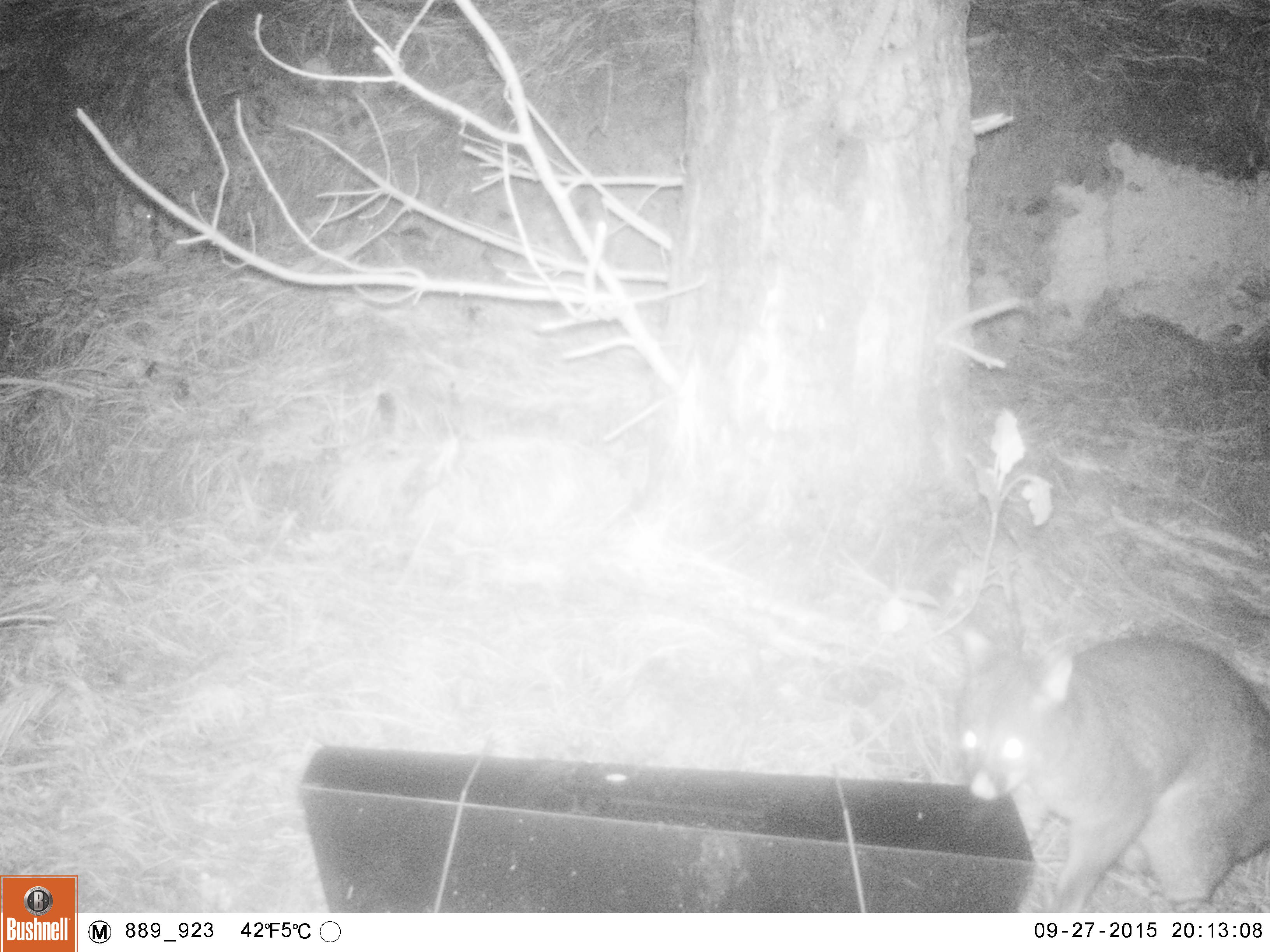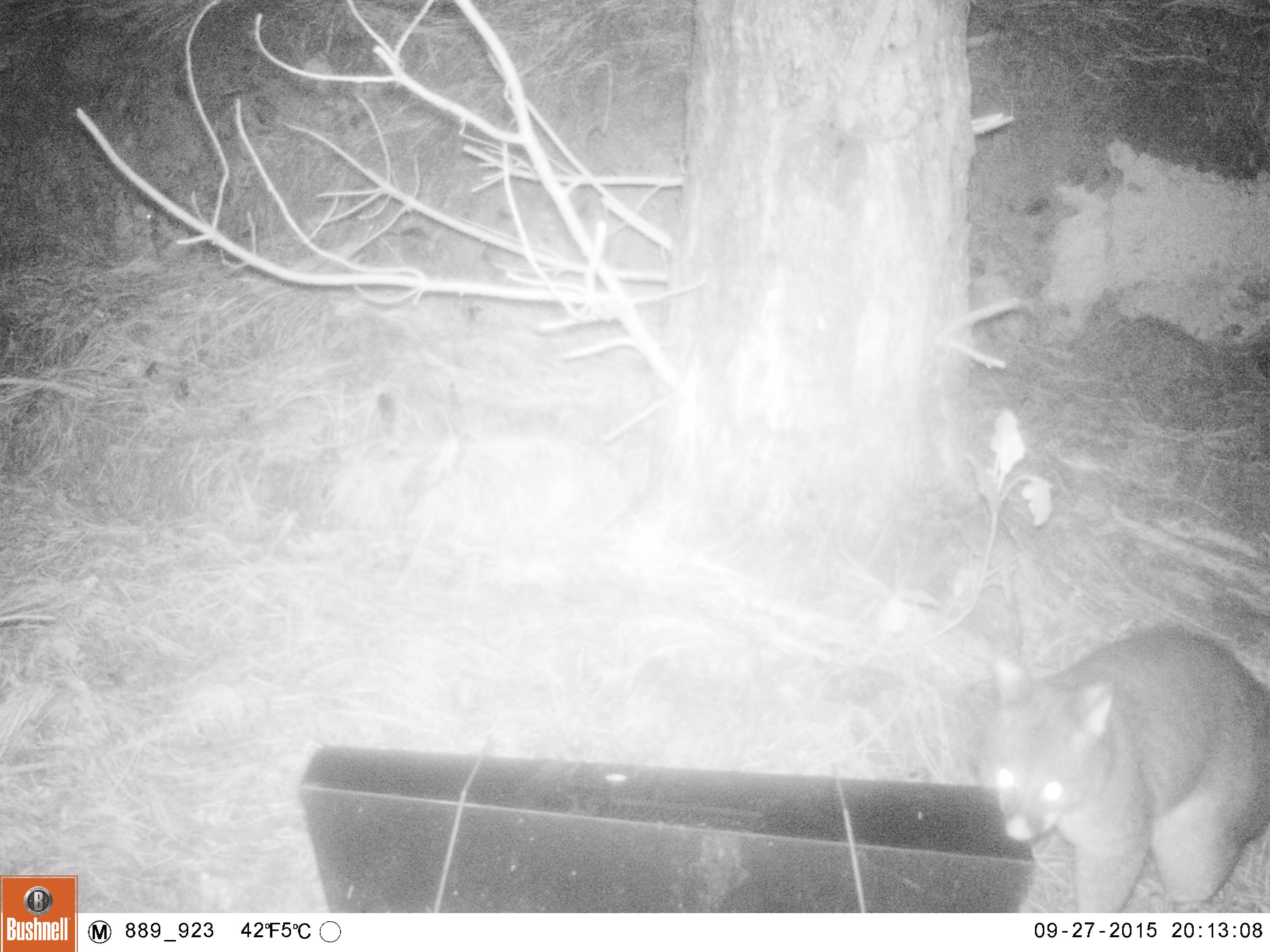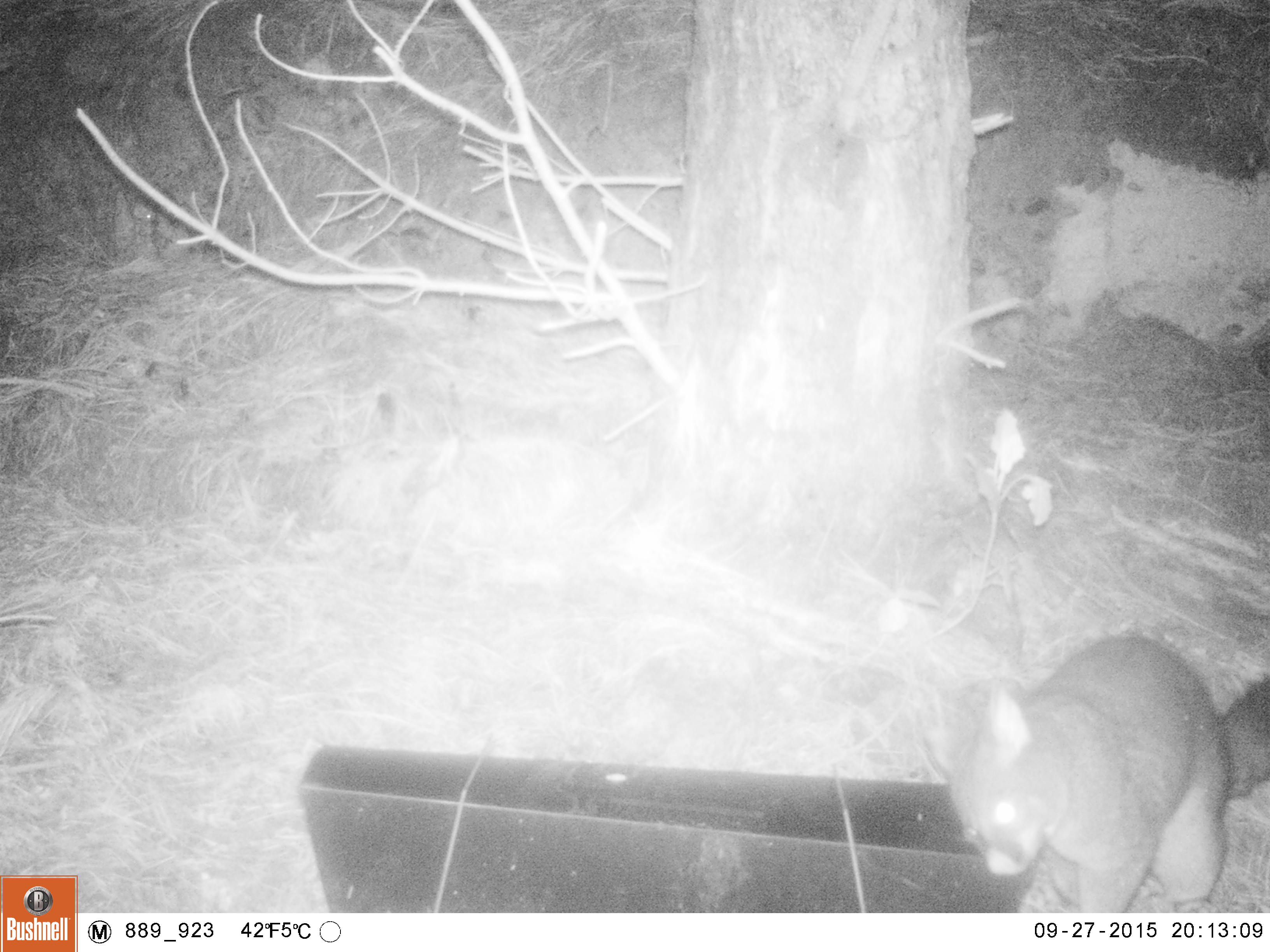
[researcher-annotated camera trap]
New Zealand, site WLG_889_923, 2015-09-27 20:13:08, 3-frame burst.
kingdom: Animalia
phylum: Chordata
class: Mammalia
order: Diprotodontia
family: Phalangeridae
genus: Trichosurus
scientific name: Trichosurus vulpecula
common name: common brushtail possum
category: possum